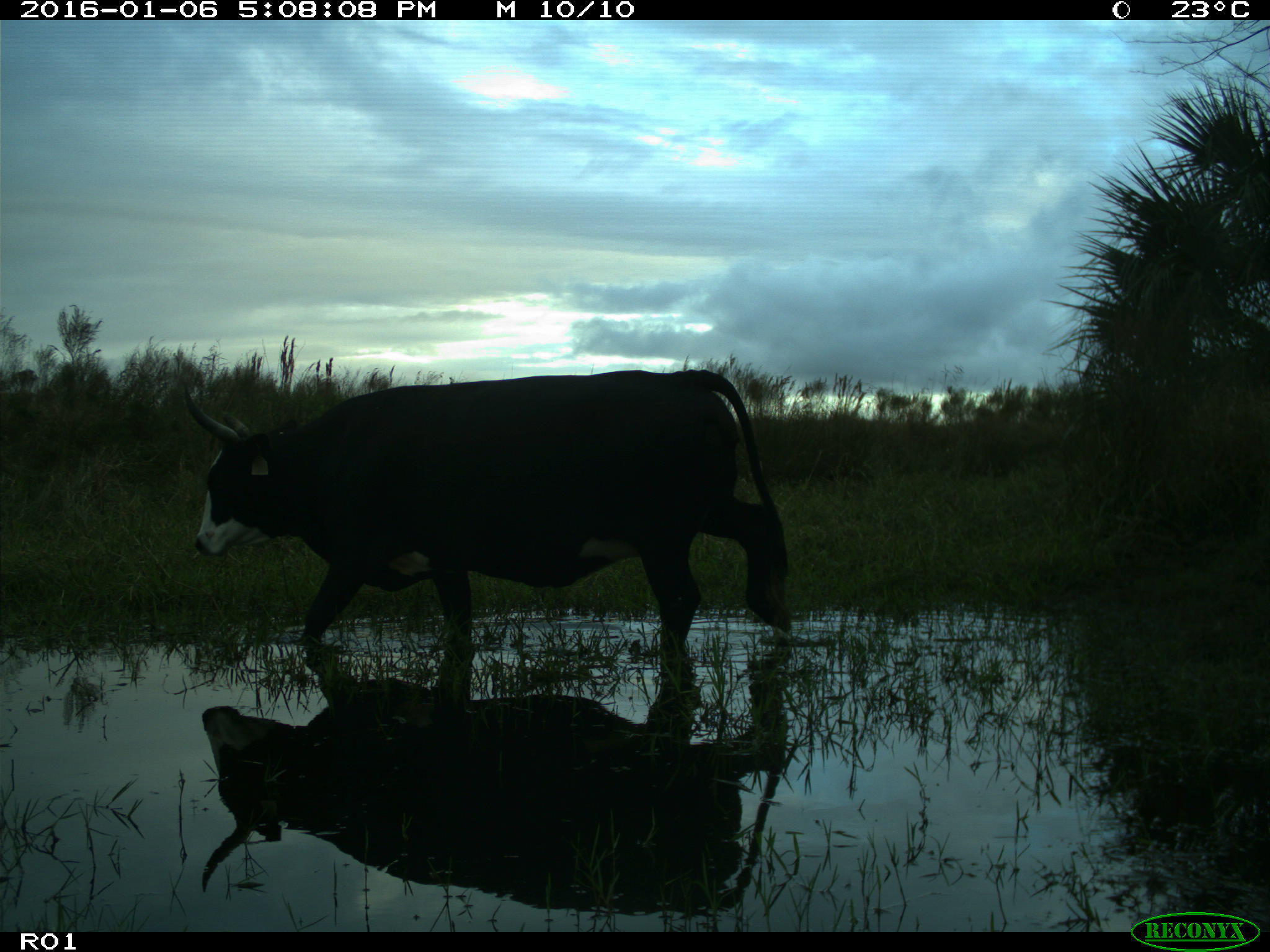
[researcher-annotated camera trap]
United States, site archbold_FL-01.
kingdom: Animalia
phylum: Chordata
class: Mammalia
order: Artiodactyla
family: Bovidae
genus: Bos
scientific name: Bos taurus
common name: domestic cow